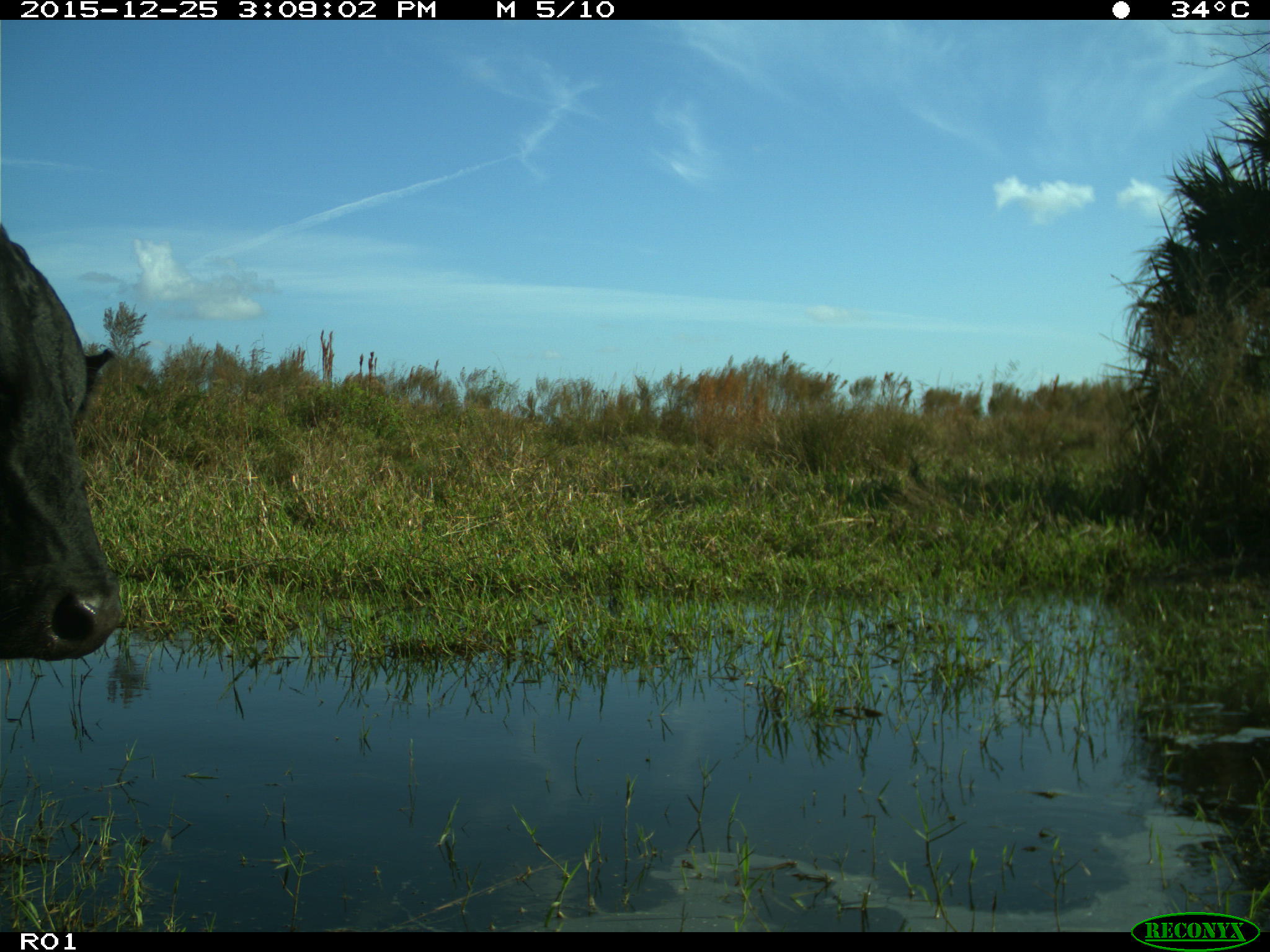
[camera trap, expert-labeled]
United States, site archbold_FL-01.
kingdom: Animalia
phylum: Chordata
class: Mammalia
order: Artiodactyla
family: Bovidae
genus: Bos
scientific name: Bos taurus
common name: domestic cow